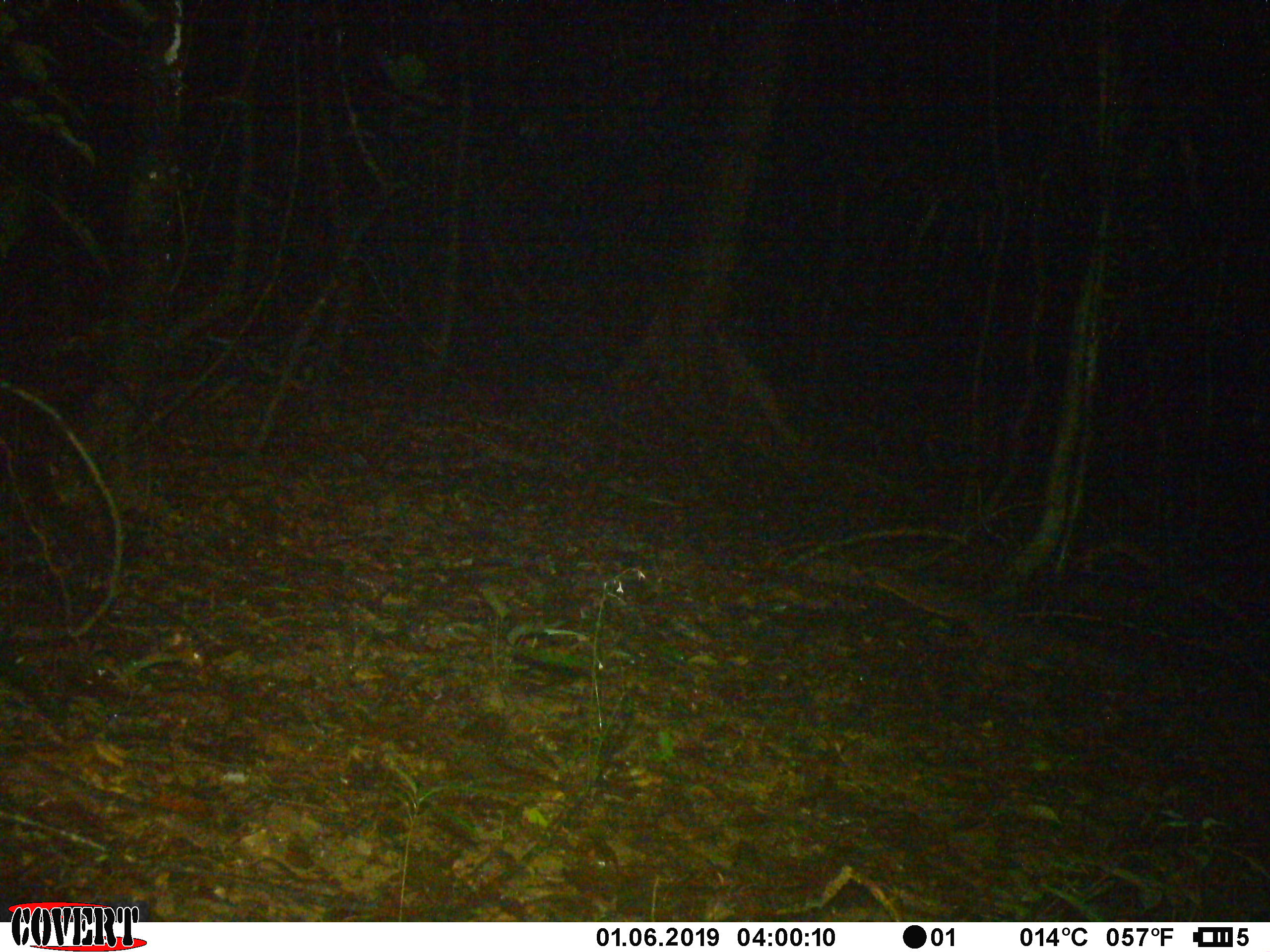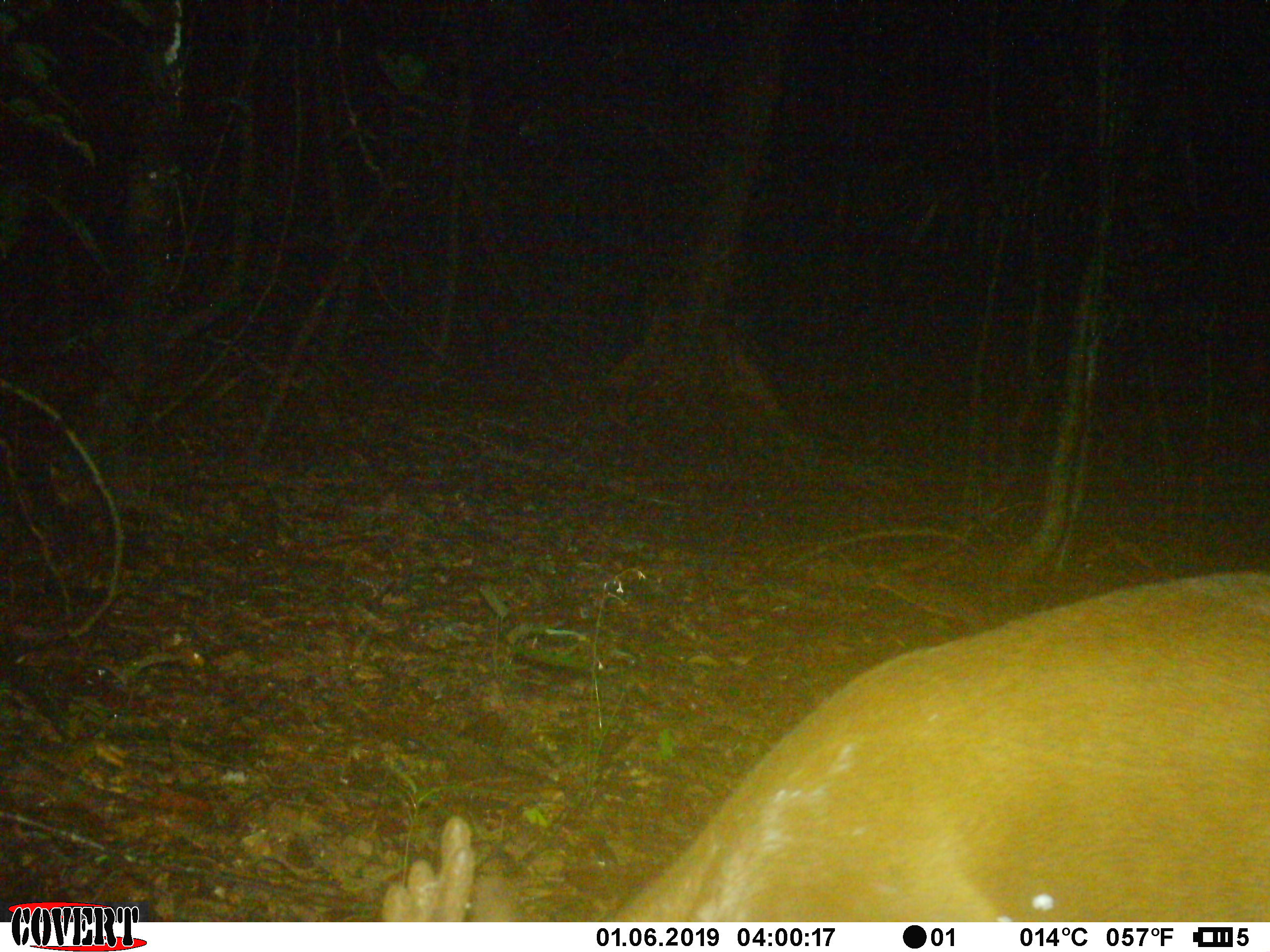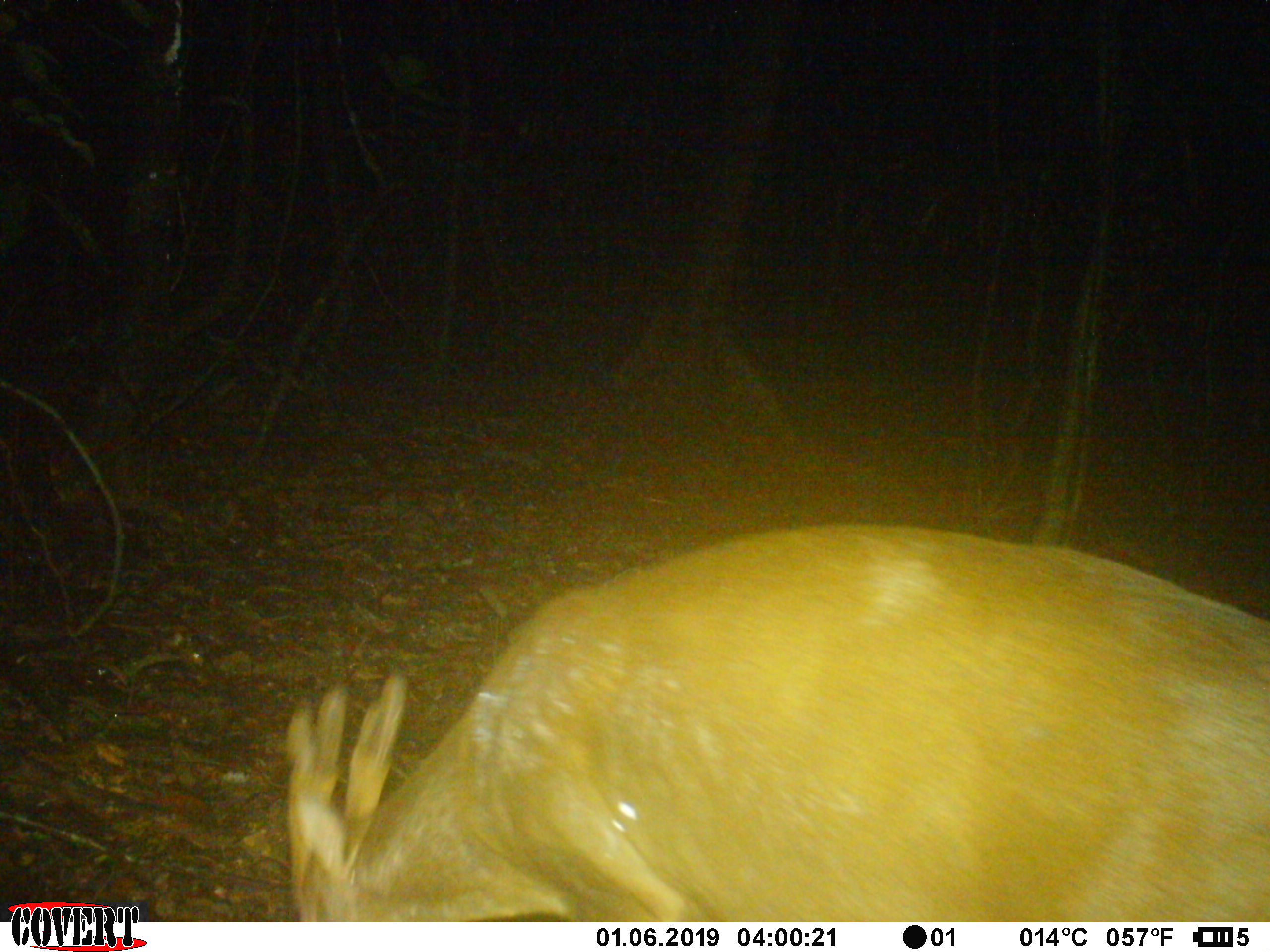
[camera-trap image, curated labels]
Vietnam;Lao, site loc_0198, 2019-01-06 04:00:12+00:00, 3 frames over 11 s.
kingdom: Animalia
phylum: Chordata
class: Mammalia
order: Artiodactyla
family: Cervidae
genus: Muntiacus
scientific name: Muntiacus vuquangensis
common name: large-antlered muntjac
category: large antlered muntjac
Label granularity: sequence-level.